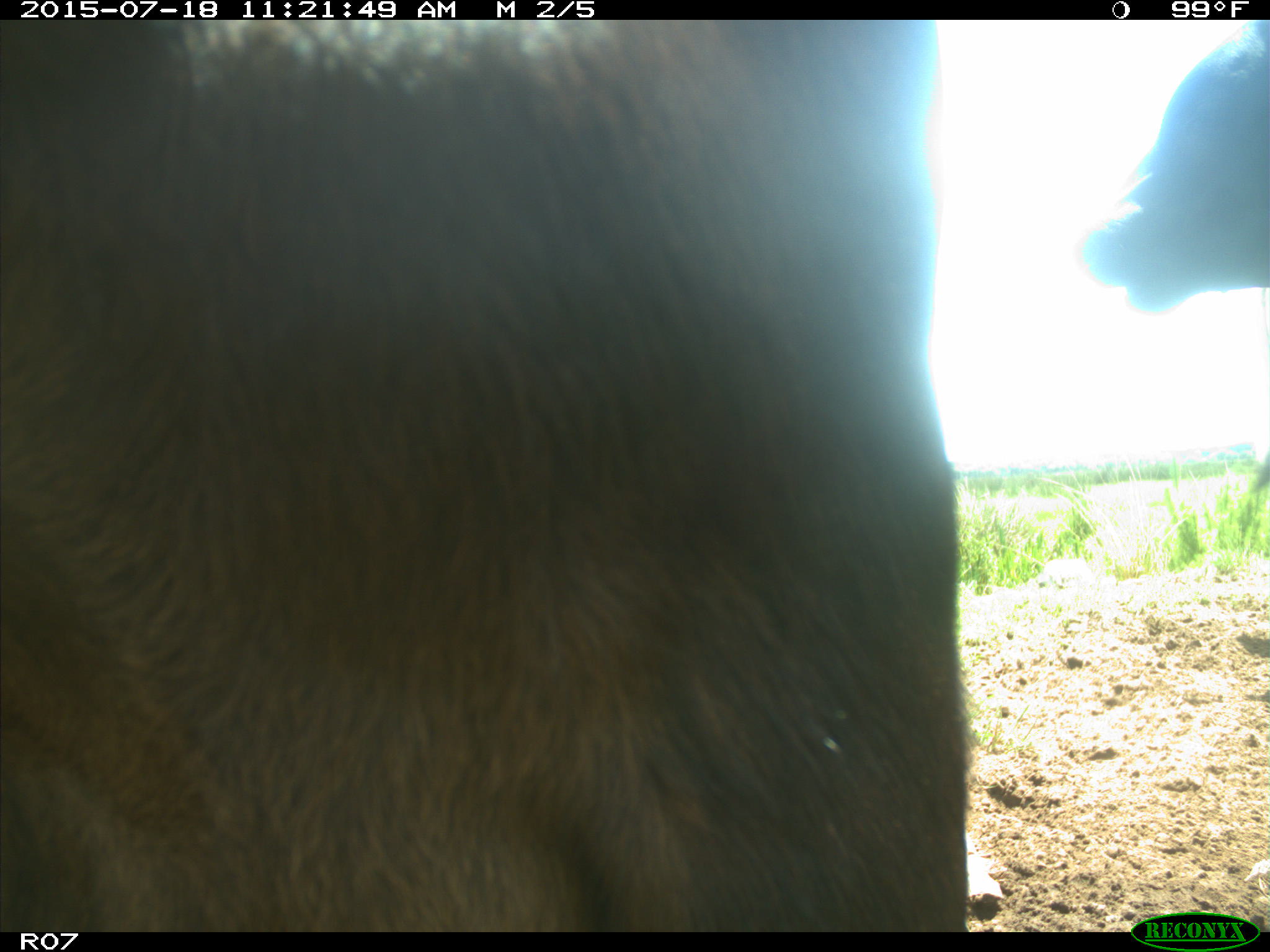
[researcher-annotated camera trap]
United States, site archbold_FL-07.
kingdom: Animalia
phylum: Chordata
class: Mammalia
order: Artiodactyla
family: Bovidae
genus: Bos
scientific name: Bos taurus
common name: domestic cow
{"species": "Bos taurus (domestic cow)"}